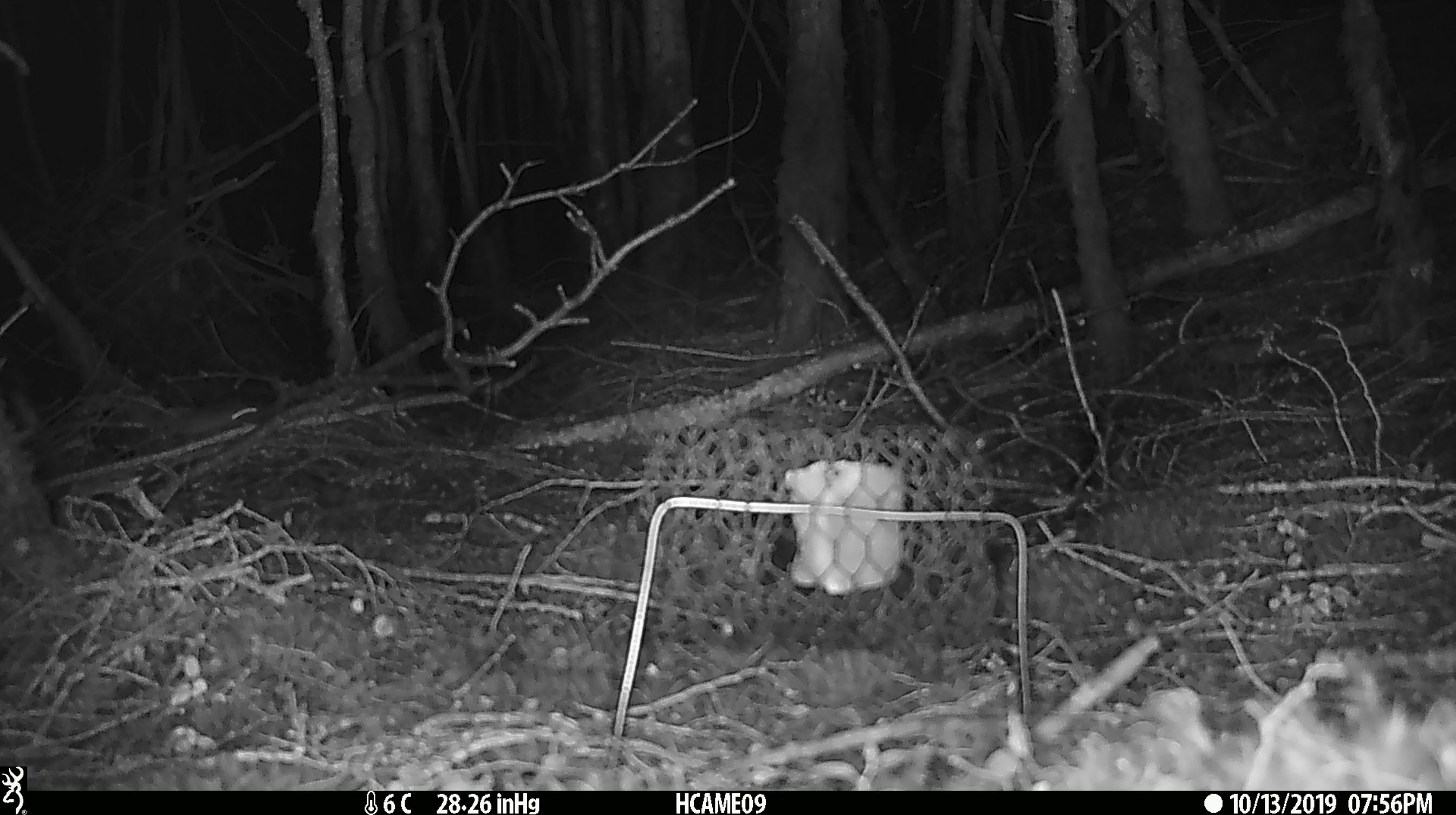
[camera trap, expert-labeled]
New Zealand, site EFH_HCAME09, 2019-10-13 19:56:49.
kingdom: Animalia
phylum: Chordata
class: Mammalia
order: Rodentia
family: Muridae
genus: Mus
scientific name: Mus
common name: mouse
Mouse (Mus).